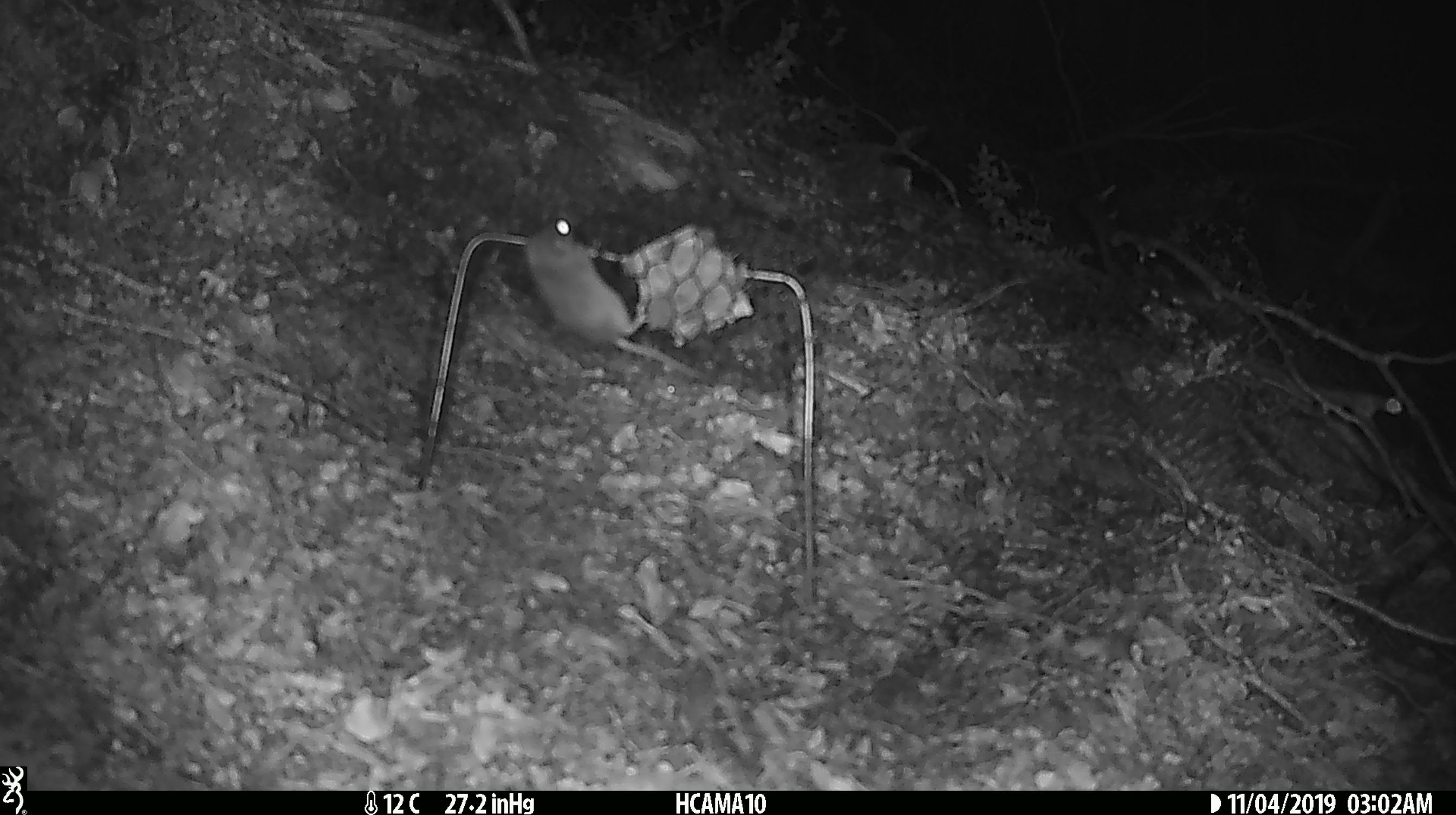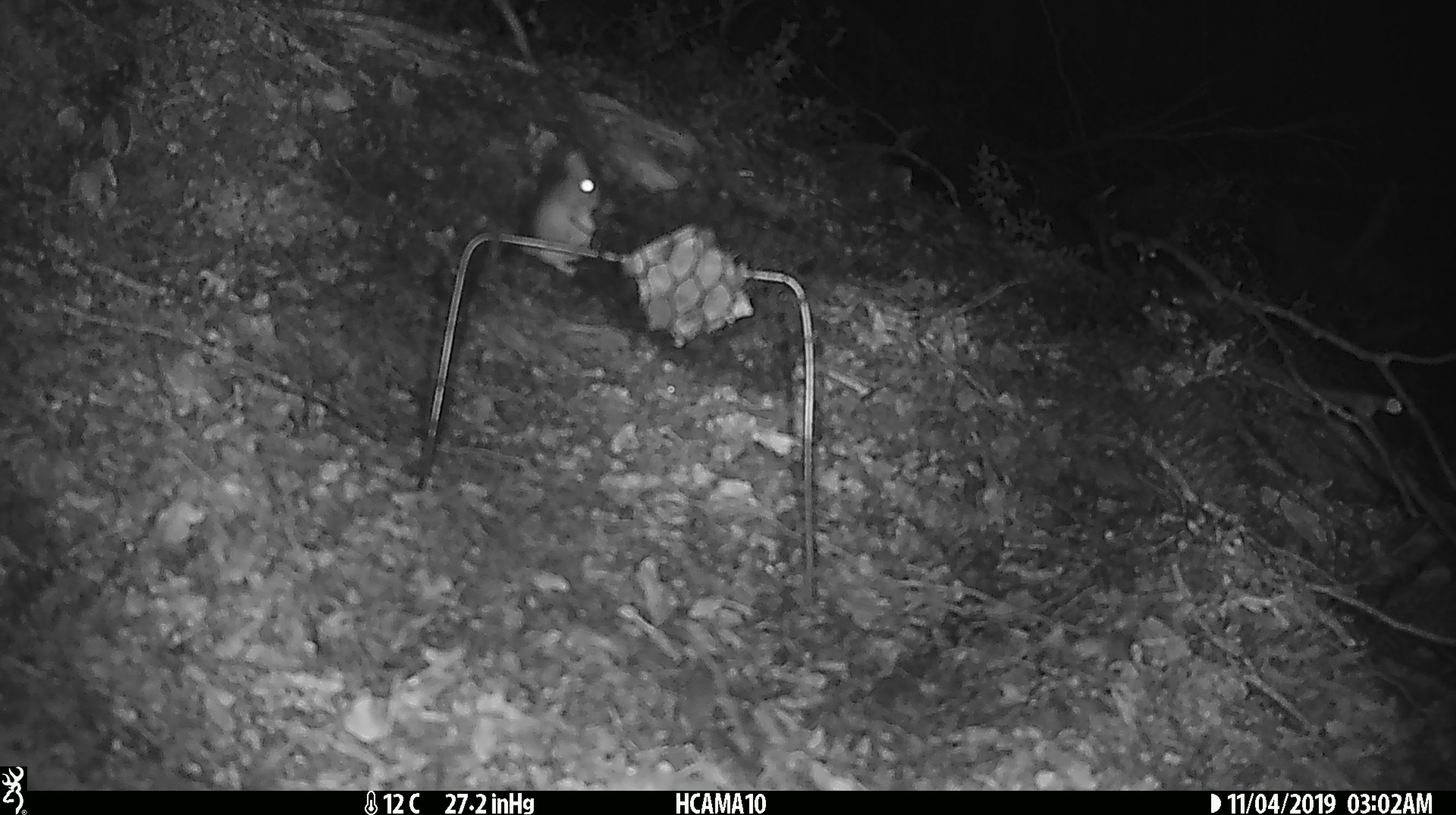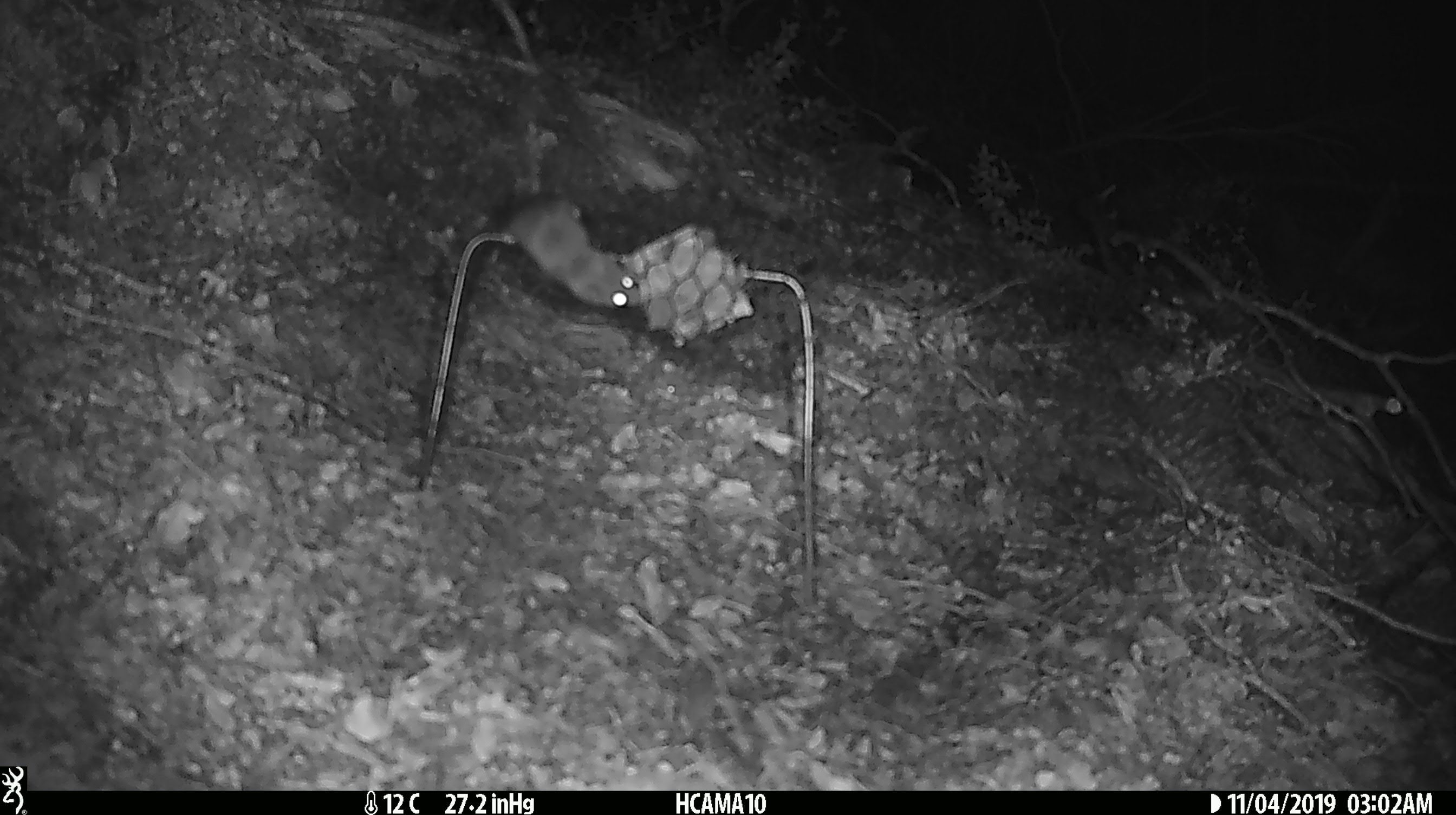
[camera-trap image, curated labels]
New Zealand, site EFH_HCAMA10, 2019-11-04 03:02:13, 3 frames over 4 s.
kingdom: Animalia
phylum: Chordata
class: Mammalia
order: Rodentia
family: Muridae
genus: Mus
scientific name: Mus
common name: mouse